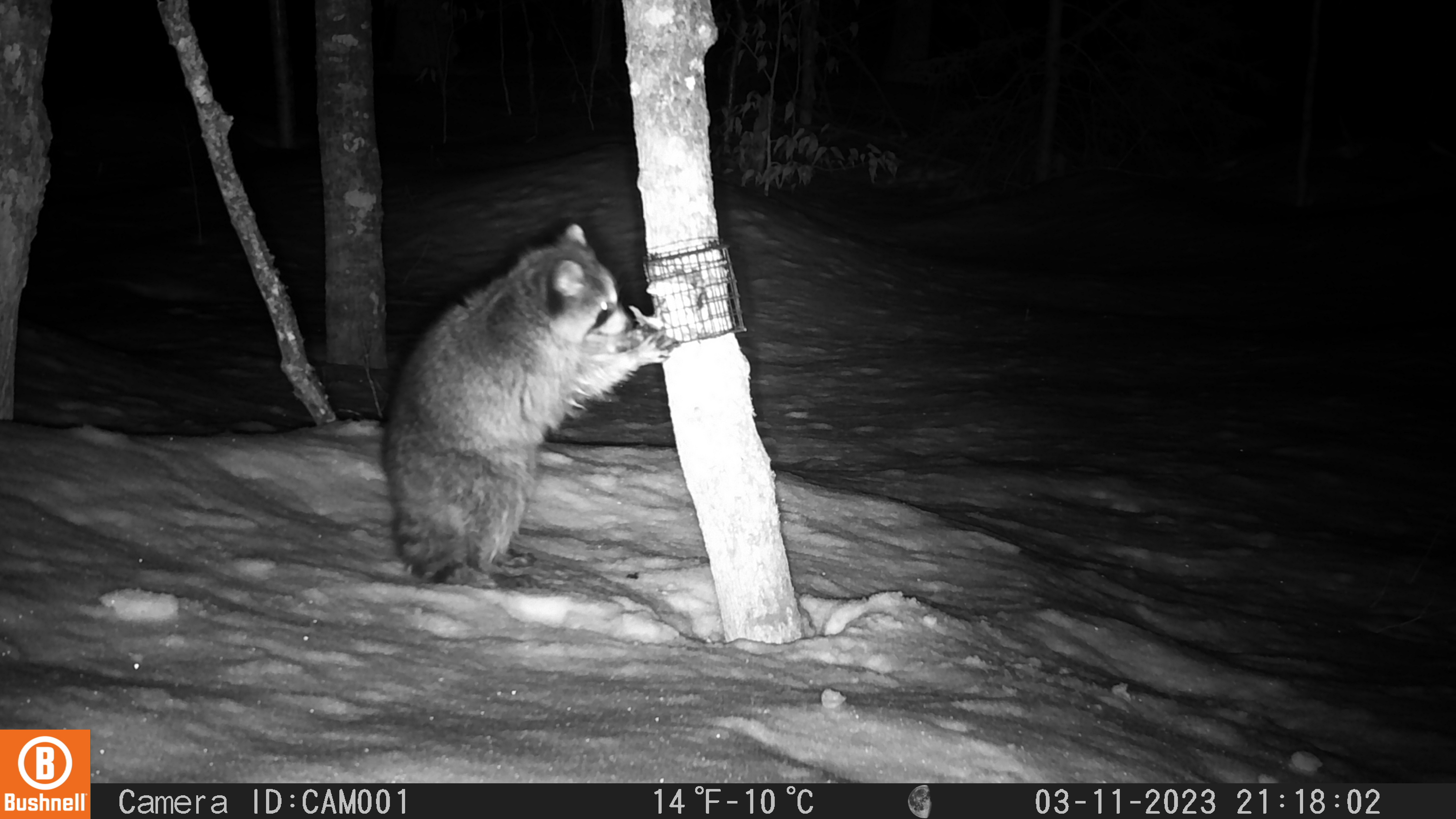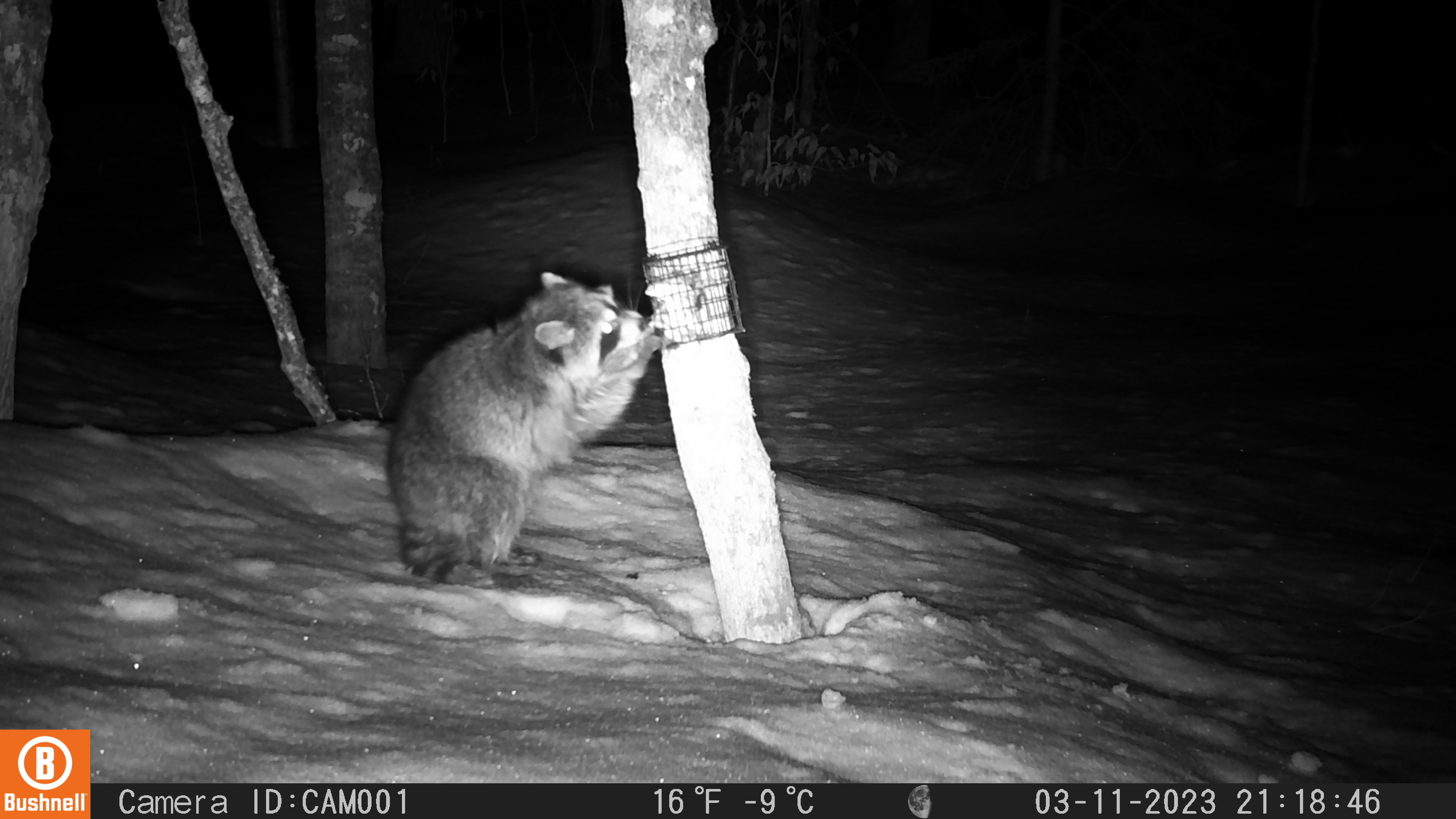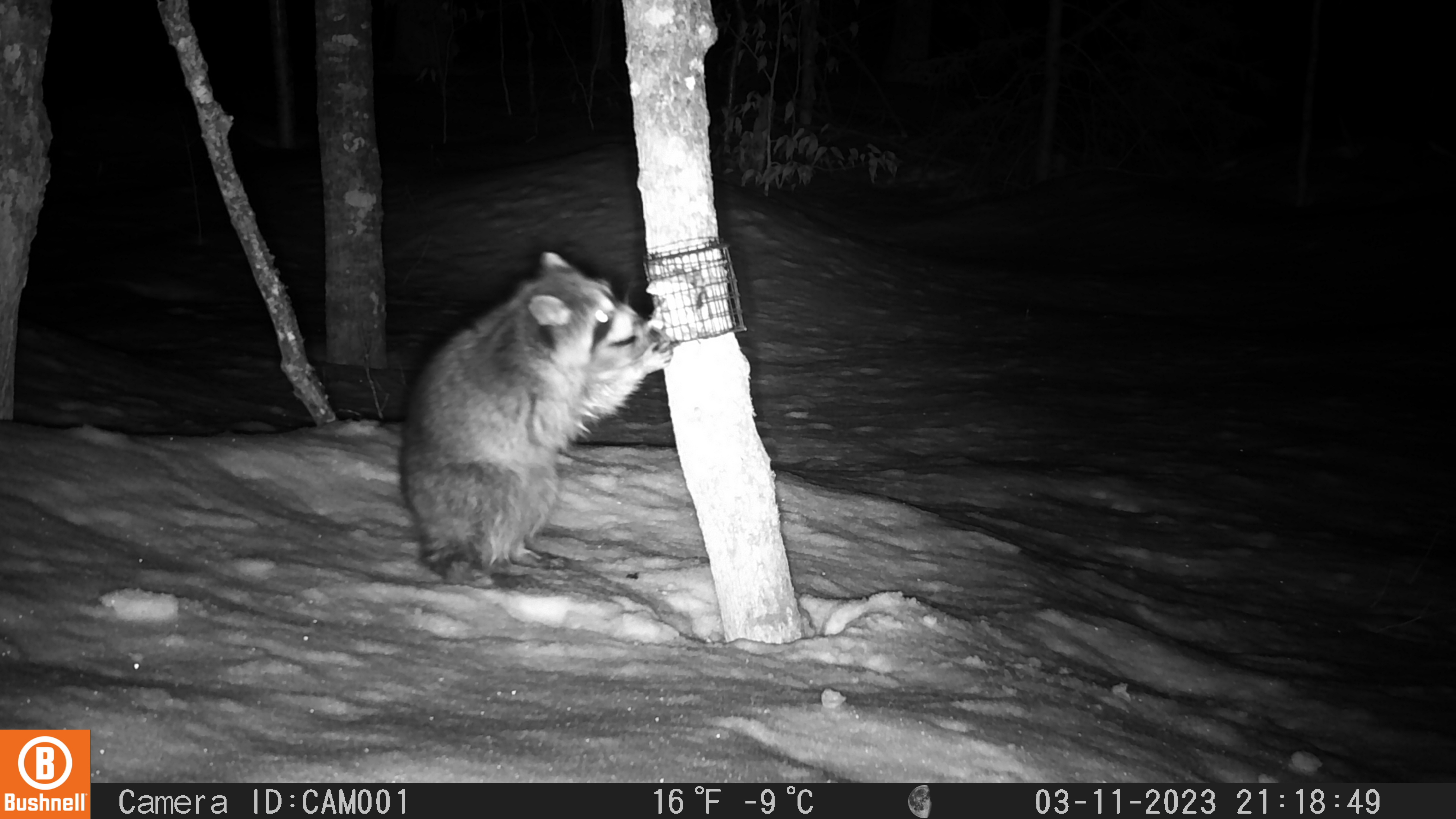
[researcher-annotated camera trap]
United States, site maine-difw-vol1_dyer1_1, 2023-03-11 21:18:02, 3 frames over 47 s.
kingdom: Animalia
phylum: Chordata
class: Mammalia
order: Carnivora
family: Procyonidae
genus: Procyon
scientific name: Procyon lotor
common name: raccoon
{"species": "raccoon (Procyon lotor)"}